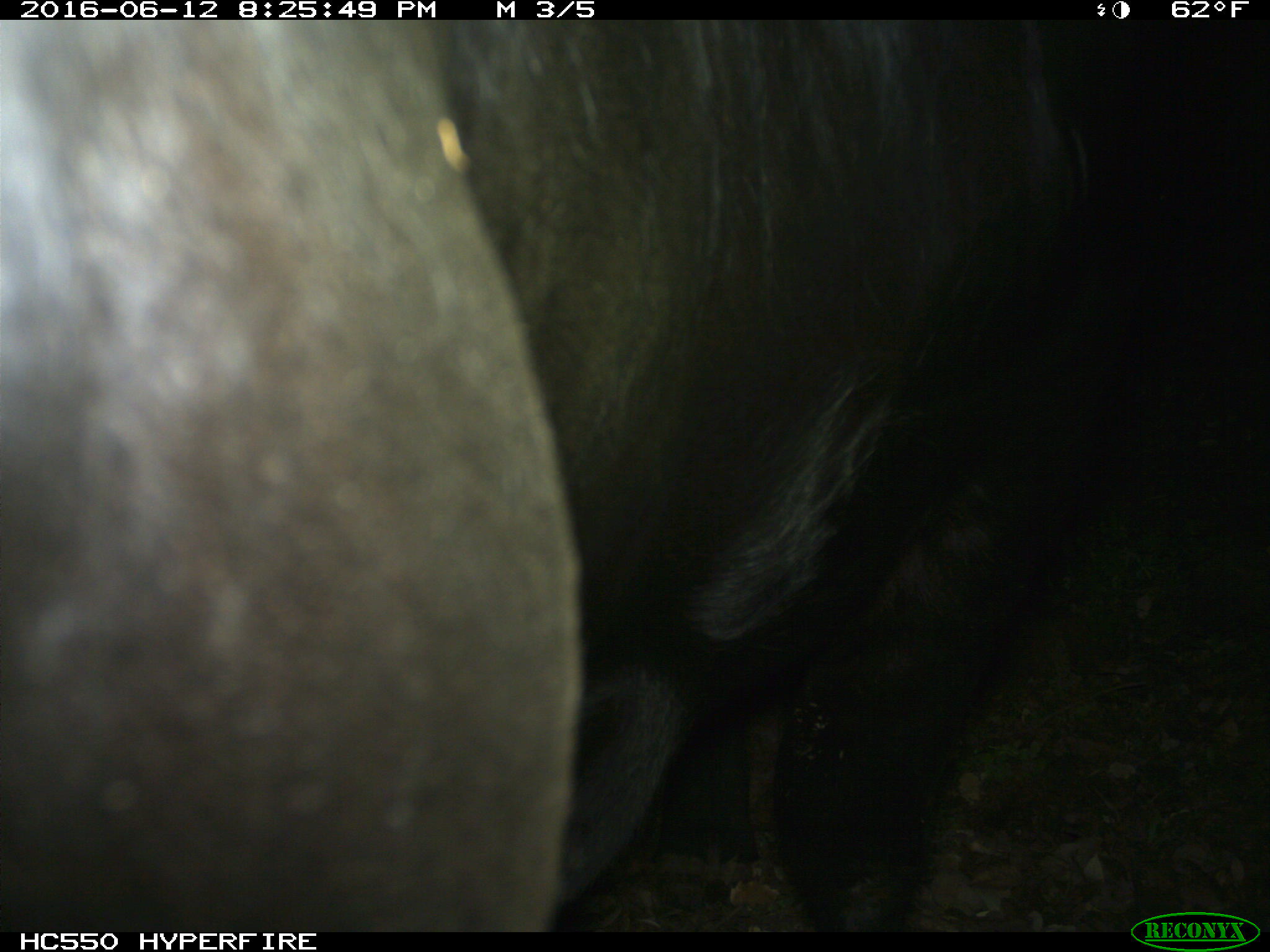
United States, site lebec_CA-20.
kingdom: Animalia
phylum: Chordata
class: Mammalia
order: Artiodactyla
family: Bovidae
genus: Bos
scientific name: Bos taurus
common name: domestic cow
Bos taurus (domestic cow).